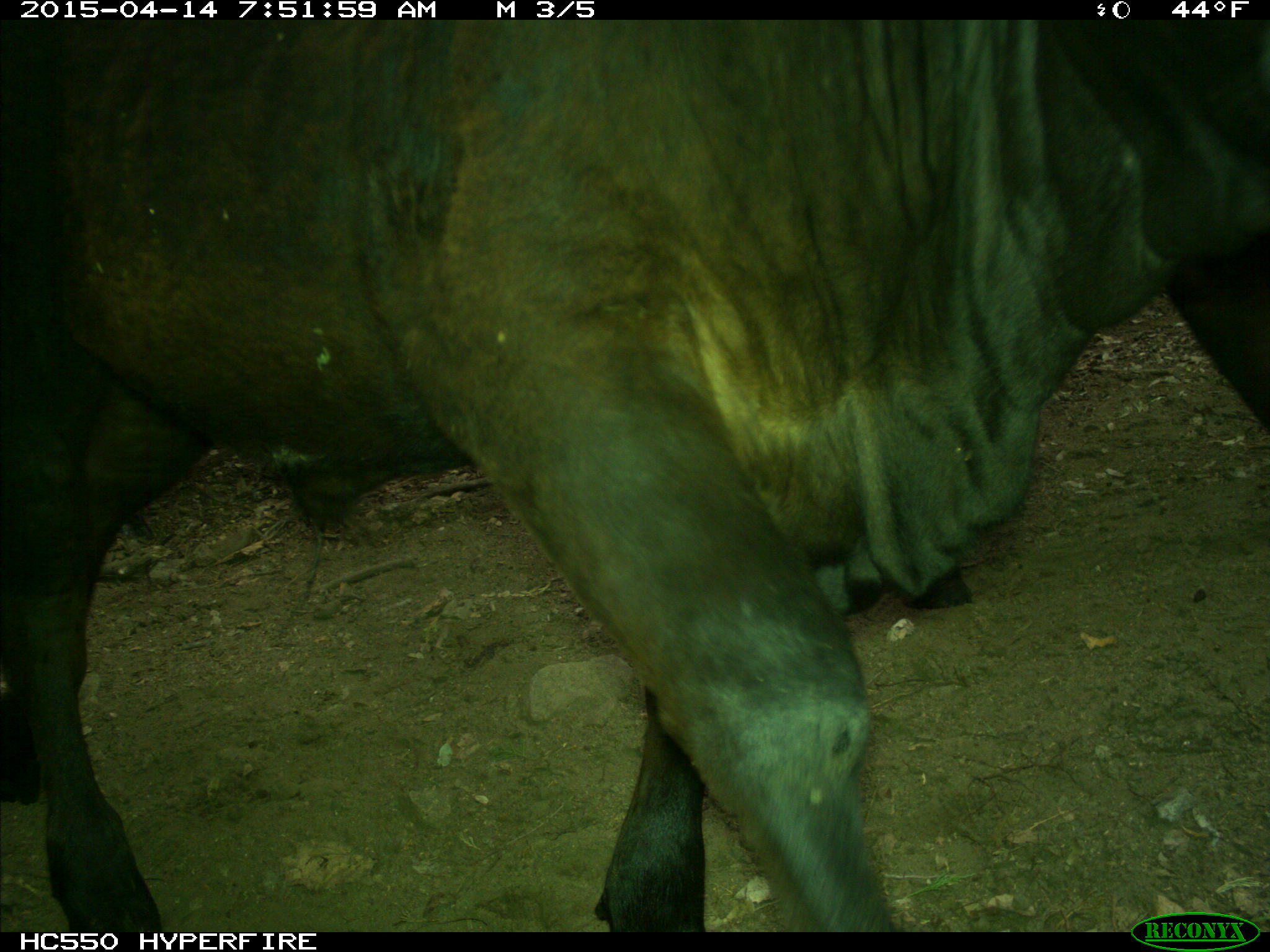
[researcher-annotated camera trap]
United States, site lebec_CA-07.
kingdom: Animalia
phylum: Chordata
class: Mammalia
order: Artiodactyla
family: Bovidae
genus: Bos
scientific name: Bos taurus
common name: domestic cow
Bos taurus (domestic cow).